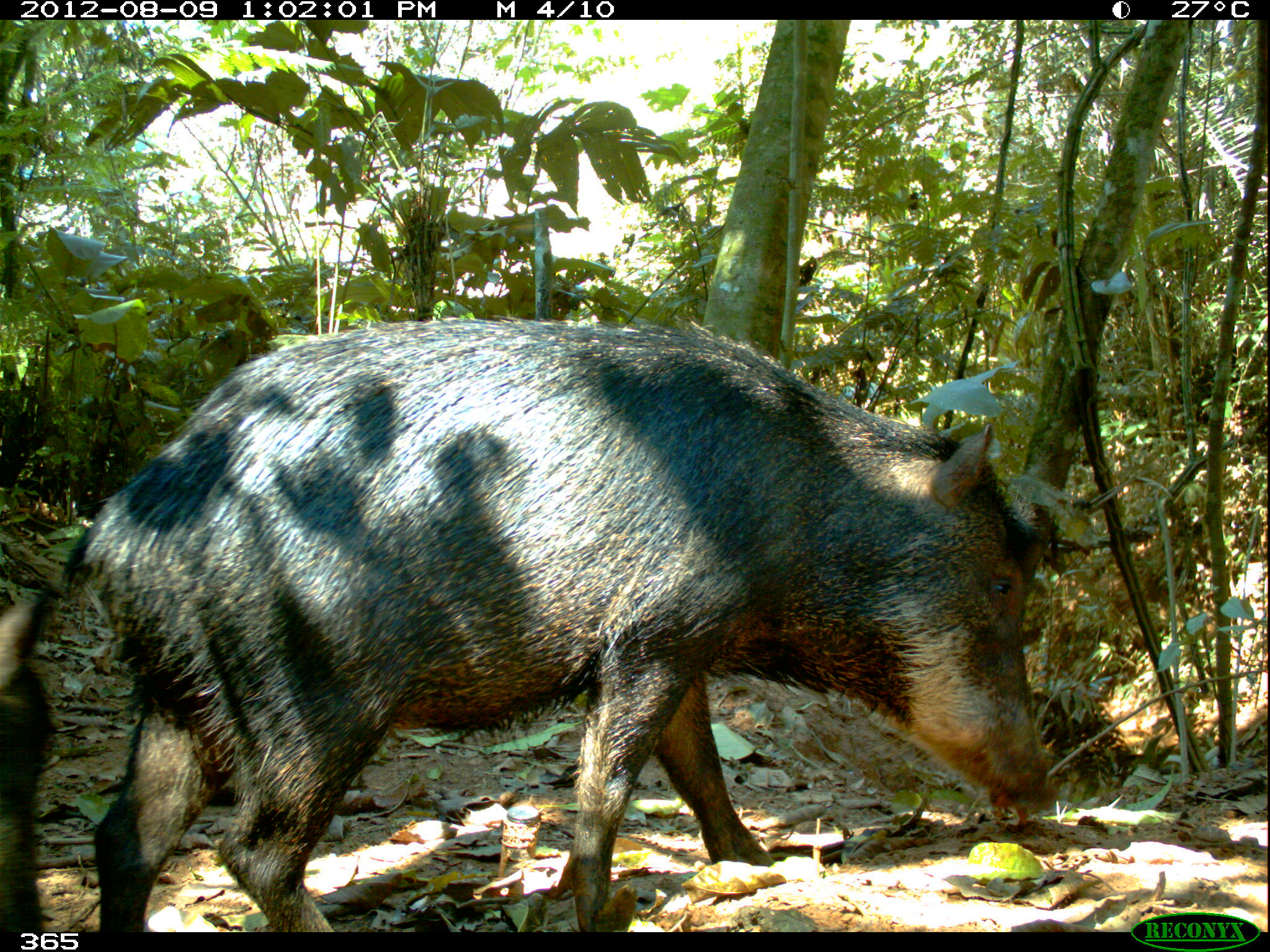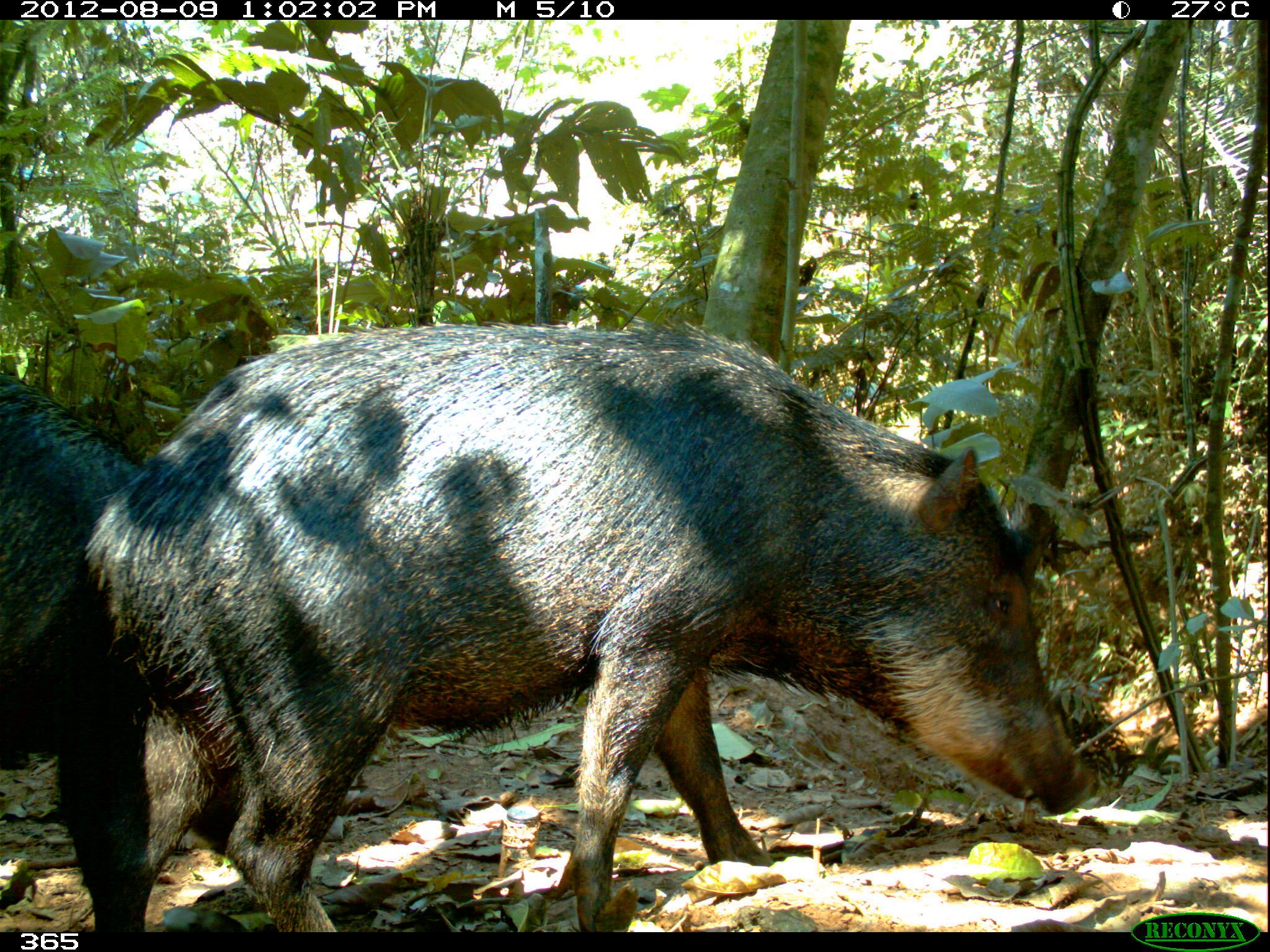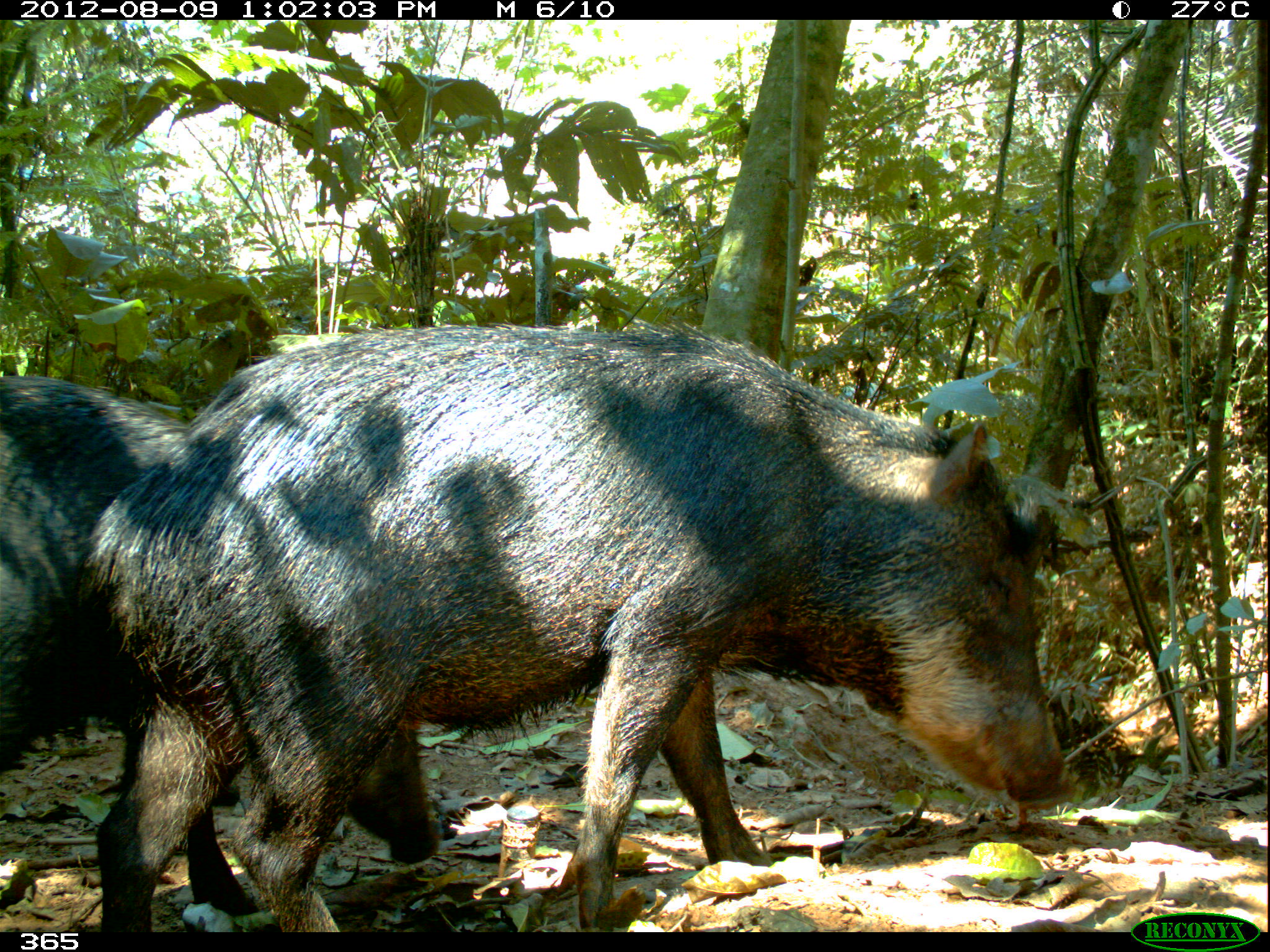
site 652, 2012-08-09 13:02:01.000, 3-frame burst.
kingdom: Animalia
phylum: Chordata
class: Mammalia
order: Artiodactyla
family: Tayassuidae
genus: Tayassu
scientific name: Tayassu pecari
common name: white-lipped peccary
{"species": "Tayassu pecari (white-lipped peccary)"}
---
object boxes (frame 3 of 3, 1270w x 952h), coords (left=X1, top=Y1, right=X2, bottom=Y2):
tayassu pecari: (left=75, top=320, right=1081, bottom=930); (left=1, top=371, right=442, bottom=918)